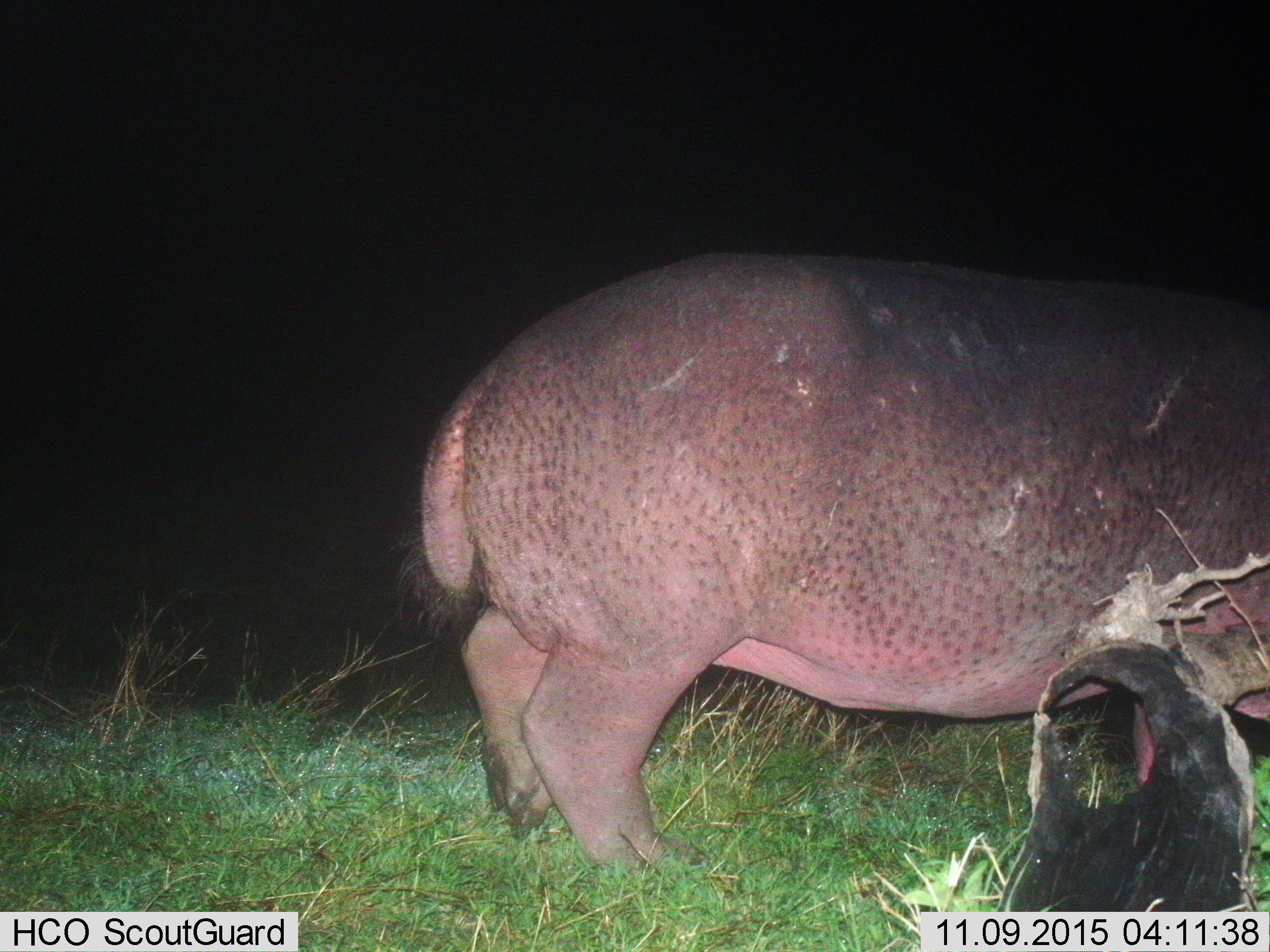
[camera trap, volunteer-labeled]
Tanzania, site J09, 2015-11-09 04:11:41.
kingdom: Animalia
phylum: Chordata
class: Mammalia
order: Artiodactyla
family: Hippopotamidae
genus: Hippopotamus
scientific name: Hippopotamus amphibius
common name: hippopotamus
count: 1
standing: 100%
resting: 10%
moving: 10%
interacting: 0%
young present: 0%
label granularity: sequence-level